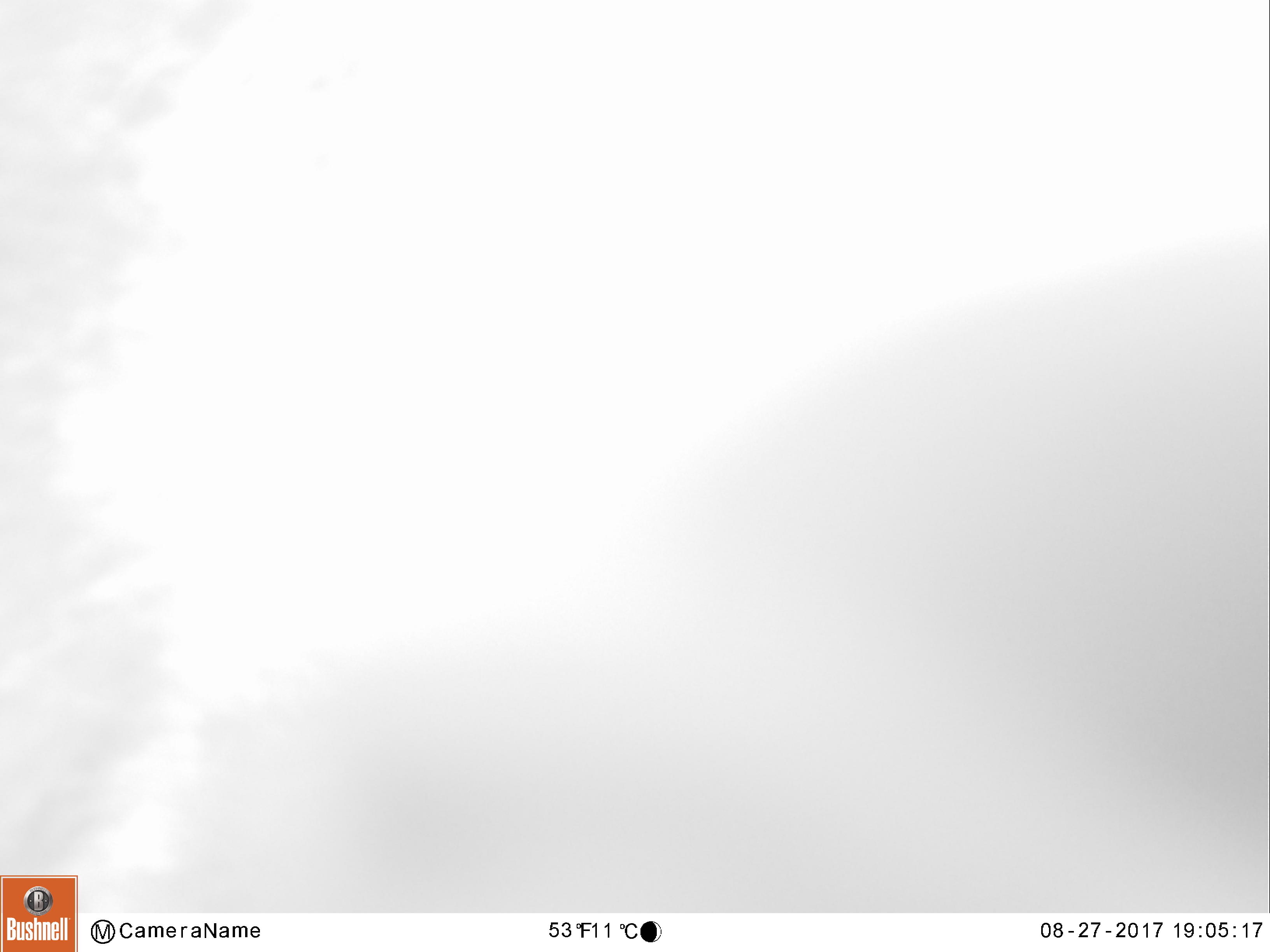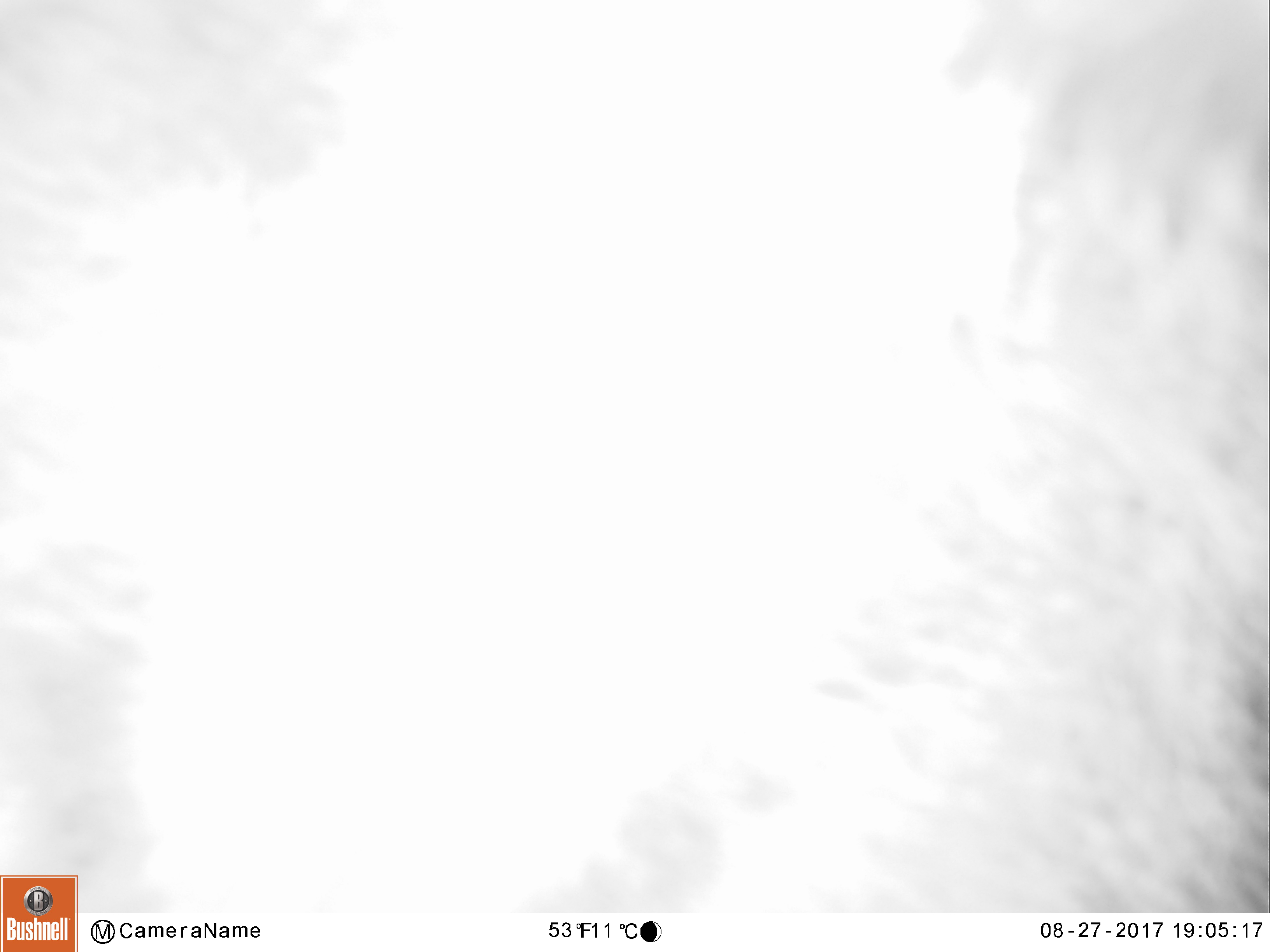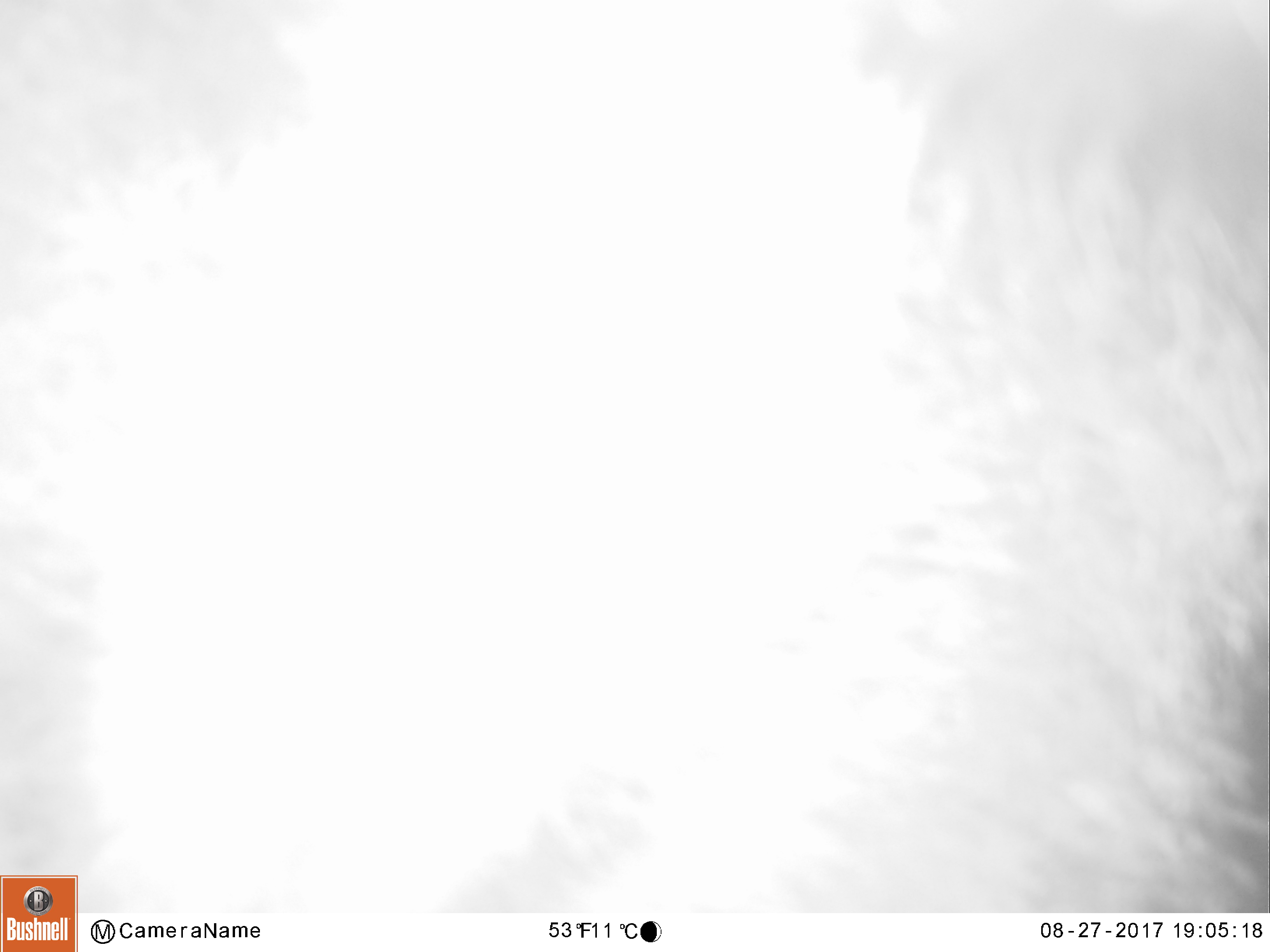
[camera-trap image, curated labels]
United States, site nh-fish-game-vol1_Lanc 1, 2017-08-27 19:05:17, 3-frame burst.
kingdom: Animalia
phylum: Chordata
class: Mammalia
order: Carnivora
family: Ursidae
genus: Ursus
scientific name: Ursus americanus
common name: black bear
Black bear (Ursus americanus).